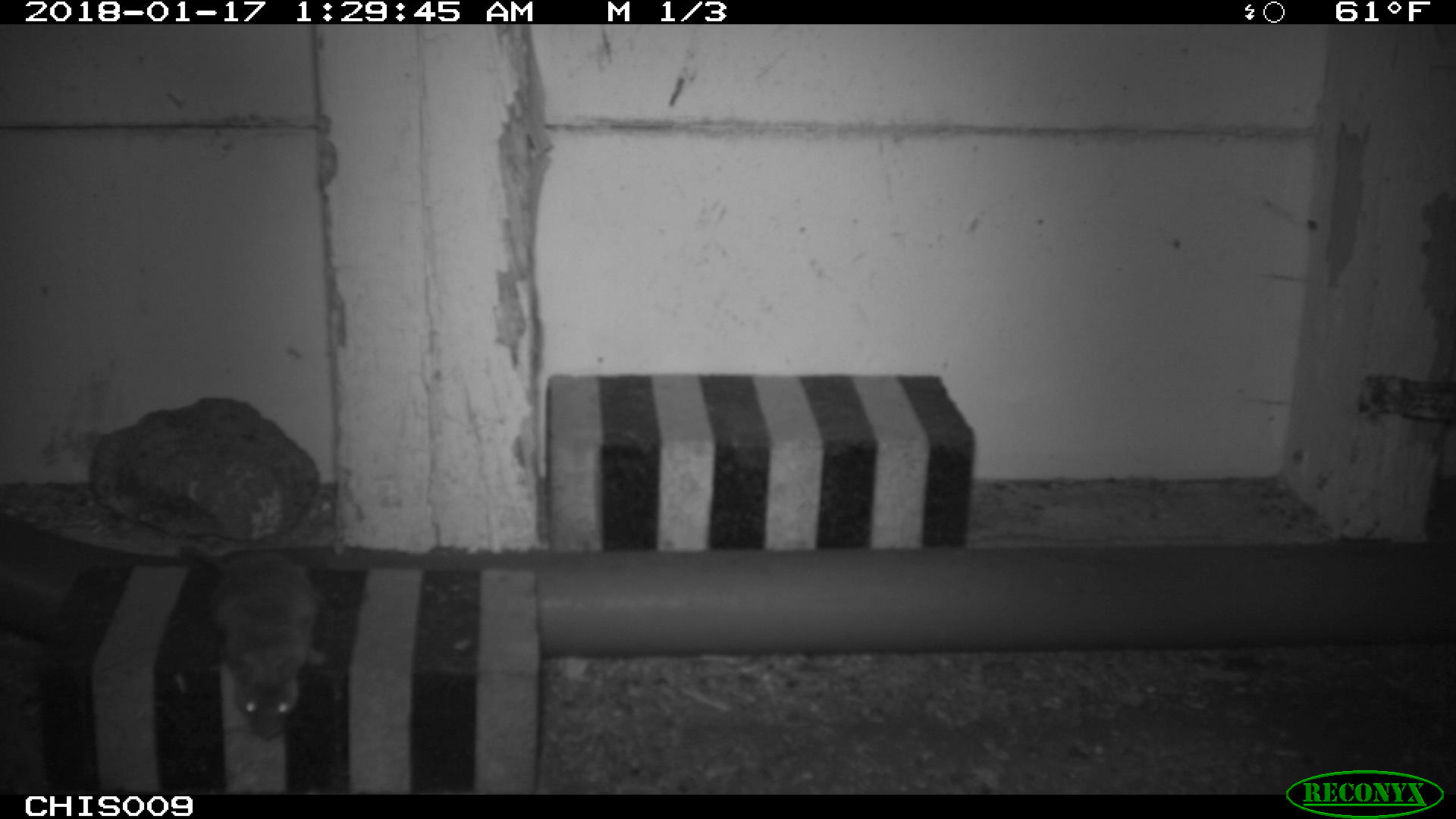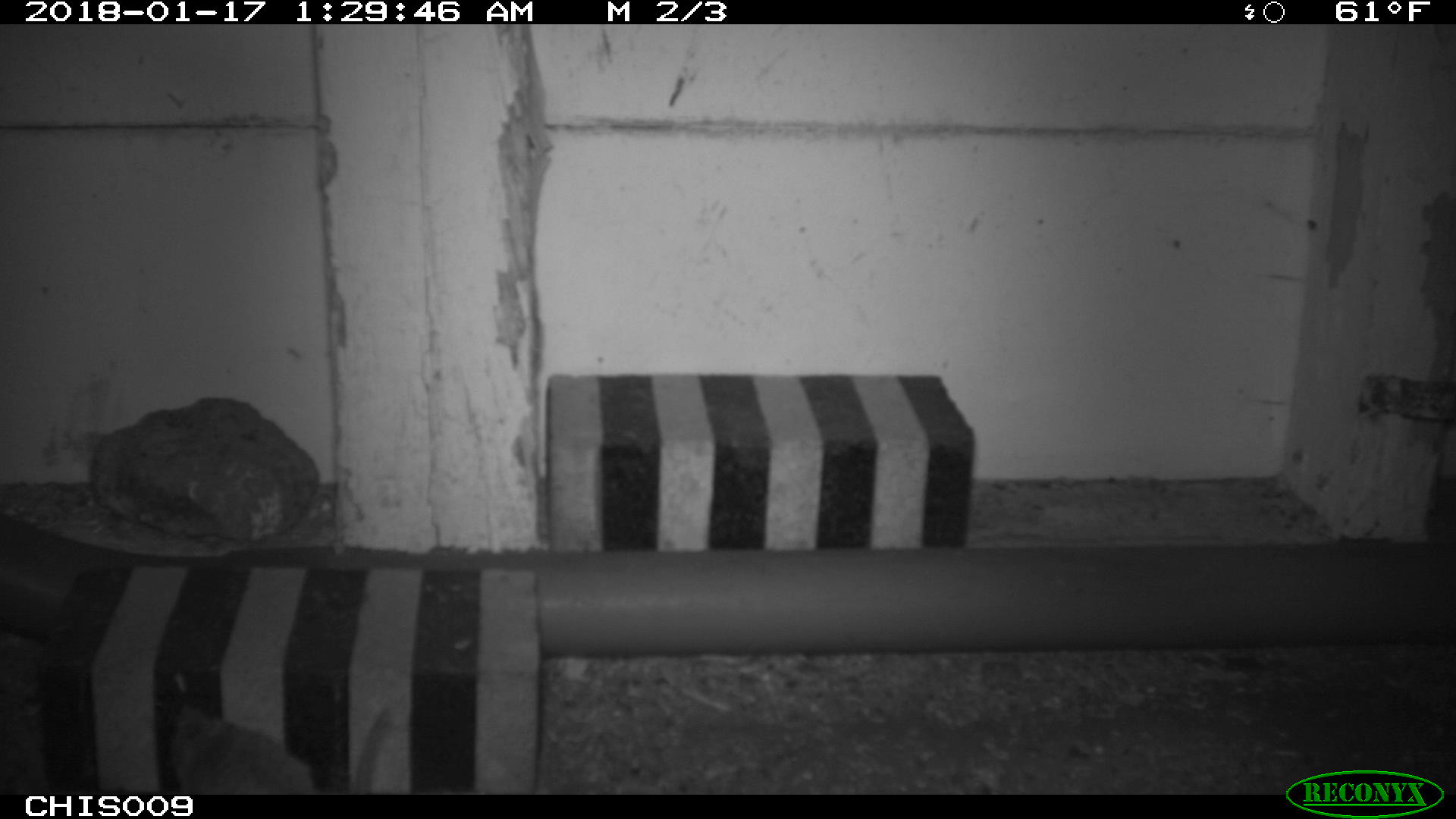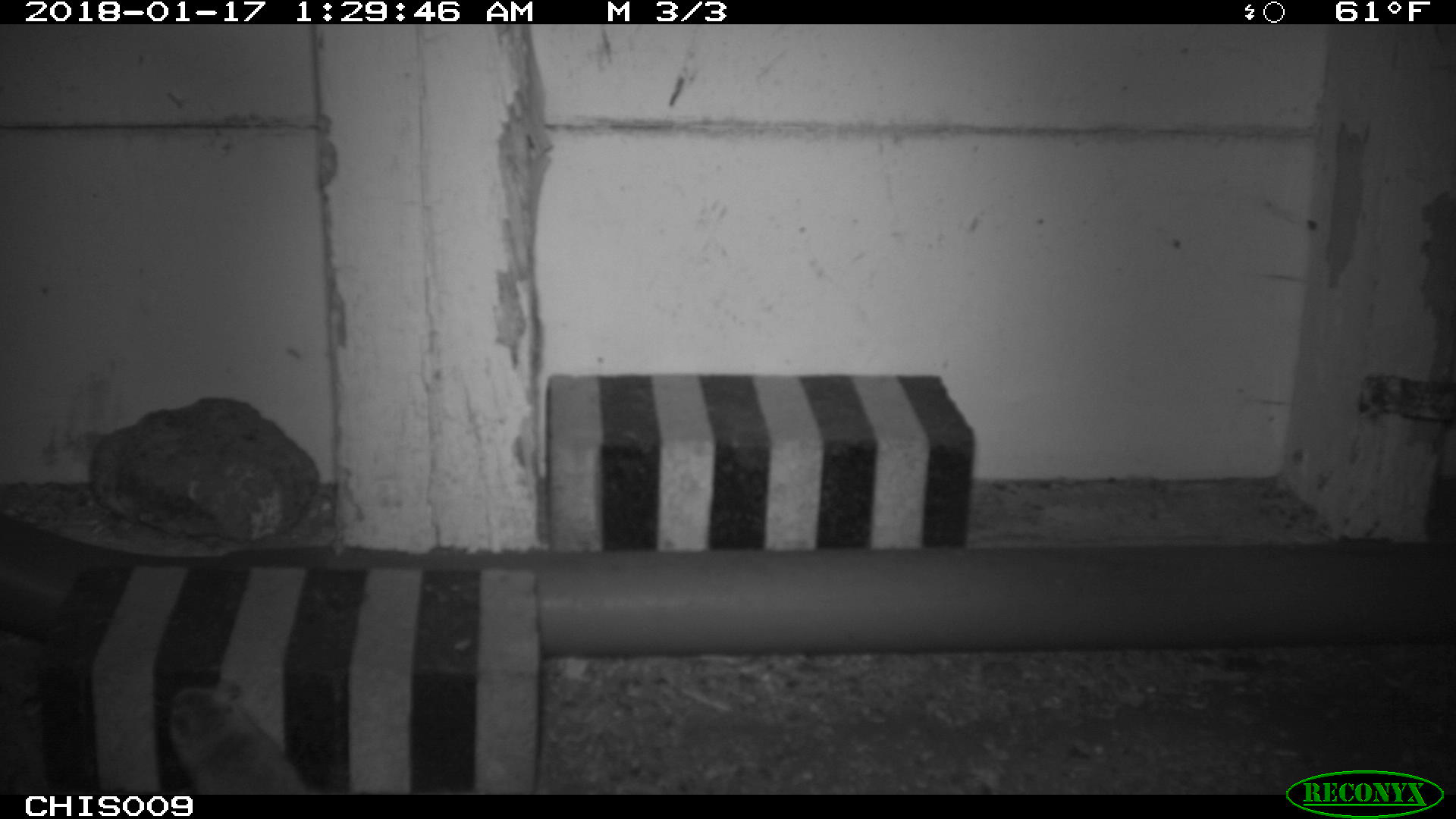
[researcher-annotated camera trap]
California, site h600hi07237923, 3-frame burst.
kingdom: Animalia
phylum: Chordata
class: Mammalia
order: Rodentia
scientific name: Rodentia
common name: rodent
Rodent (Rodentia).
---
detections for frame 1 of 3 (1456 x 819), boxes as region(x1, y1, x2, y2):
rodent: region(172, 542, 327, 739)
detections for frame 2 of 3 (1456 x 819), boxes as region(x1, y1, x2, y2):
rodent: region(171, 703, 388, 795)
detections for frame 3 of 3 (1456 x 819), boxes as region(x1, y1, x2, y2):
rodent: region(168, 685, 309, 794)